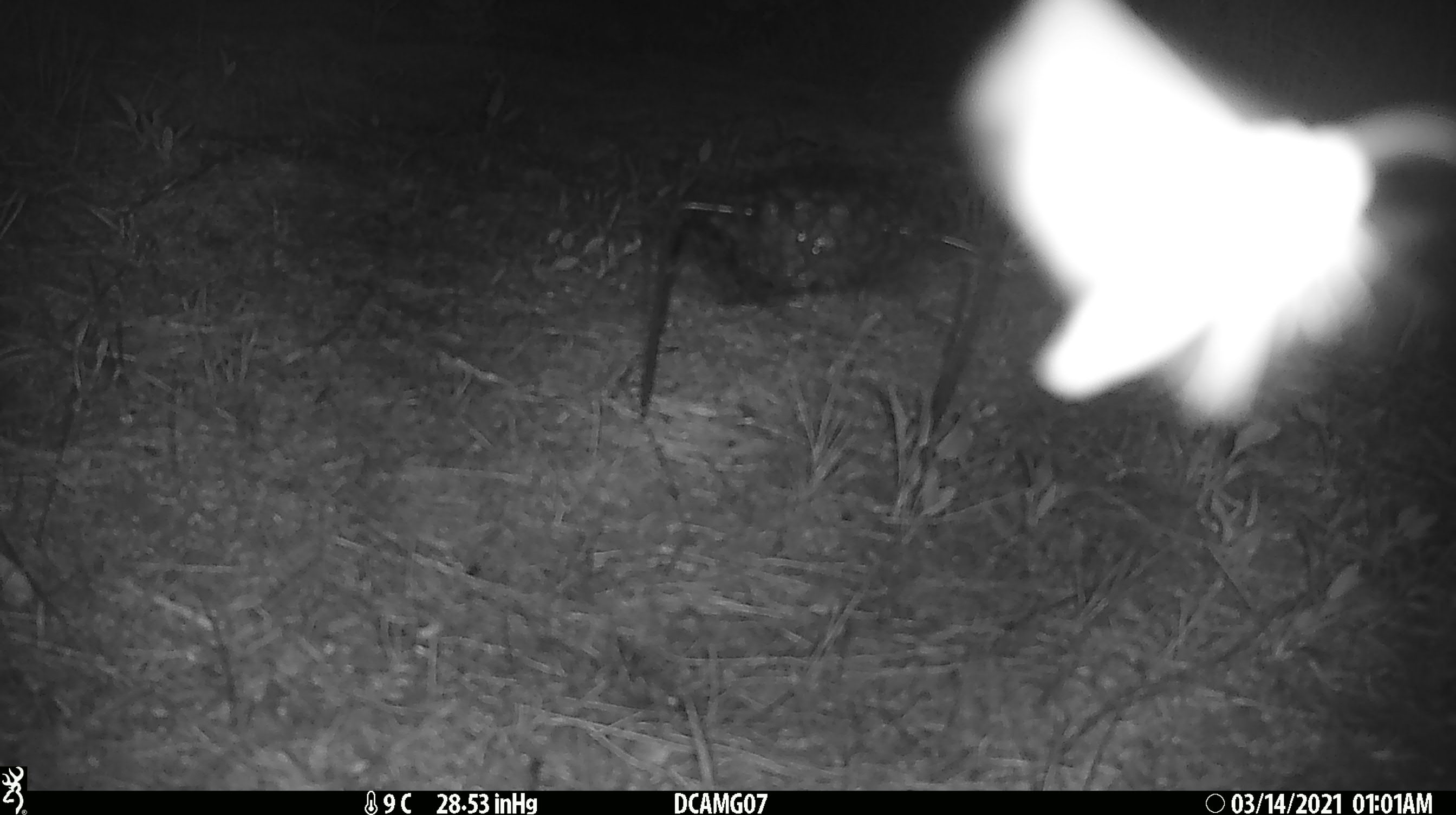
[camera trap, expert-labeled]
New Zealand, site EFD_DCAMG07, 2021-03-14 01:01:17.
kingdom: Animalia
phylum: Arthropoda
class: Insecta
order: Lepidoptera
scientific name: Lepidoptera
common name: moth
Moth (Lepidoptera).